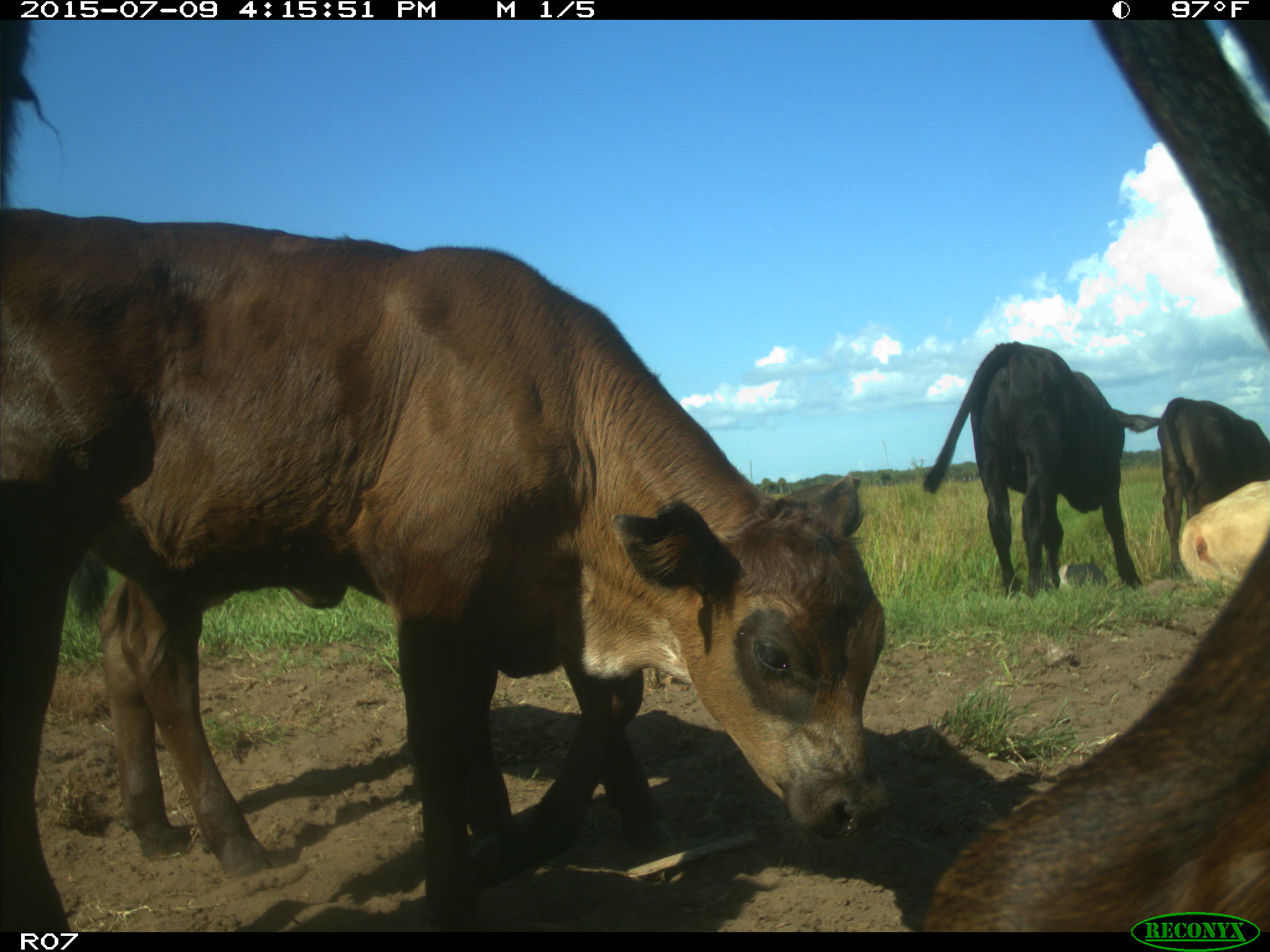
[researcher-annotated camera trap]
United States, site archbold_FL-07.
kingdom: Animalia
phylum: Chordata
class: Mammalia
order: Artiodactyla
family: Bovidae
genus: Bos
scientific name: Bos taurus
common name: domestic cow